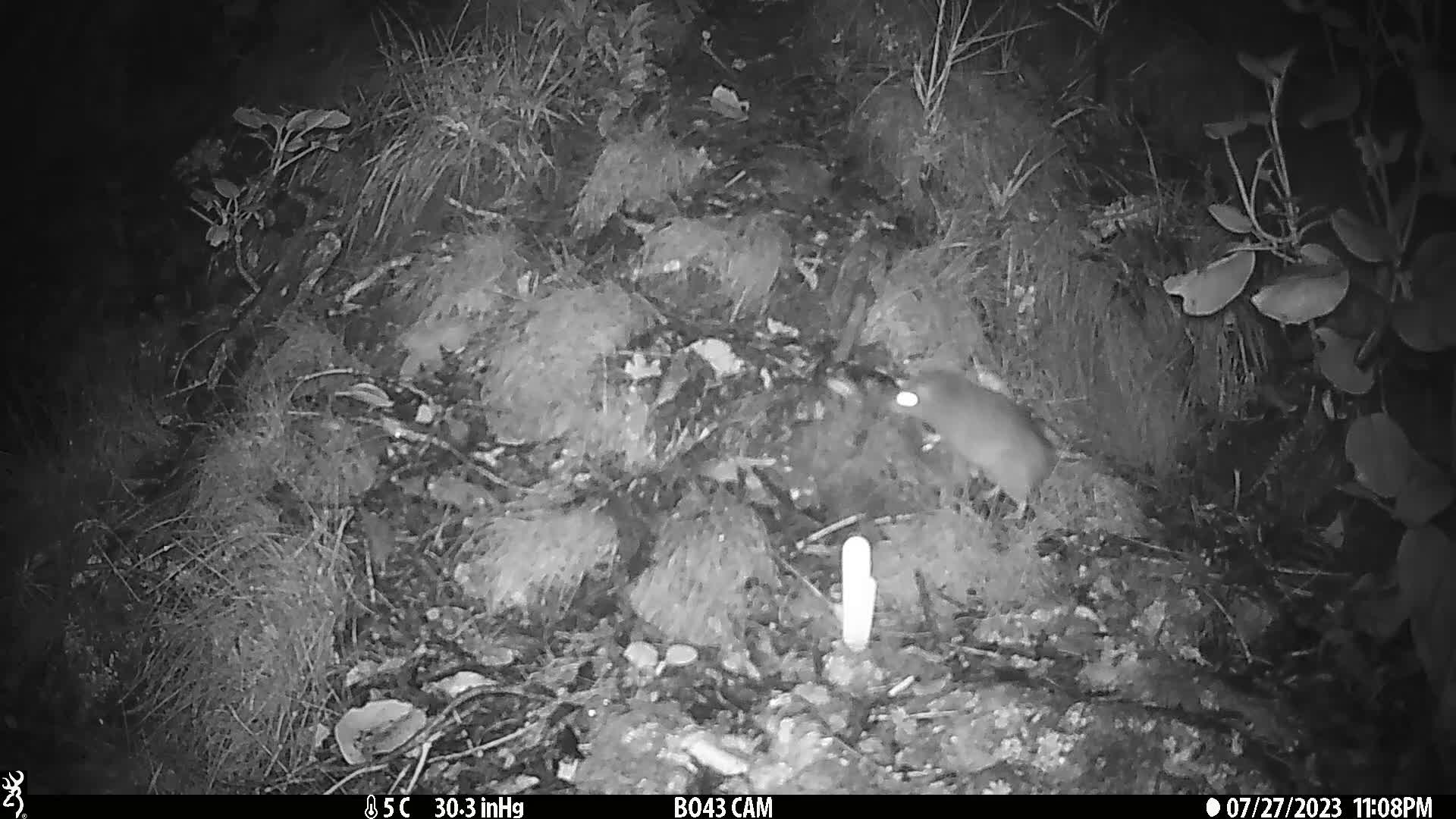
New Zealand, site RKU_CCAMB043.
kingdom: Animalia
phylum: Chordata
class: Mammalia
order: Rodentia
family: Muridae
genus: Rattus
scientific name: Rattus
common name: rat